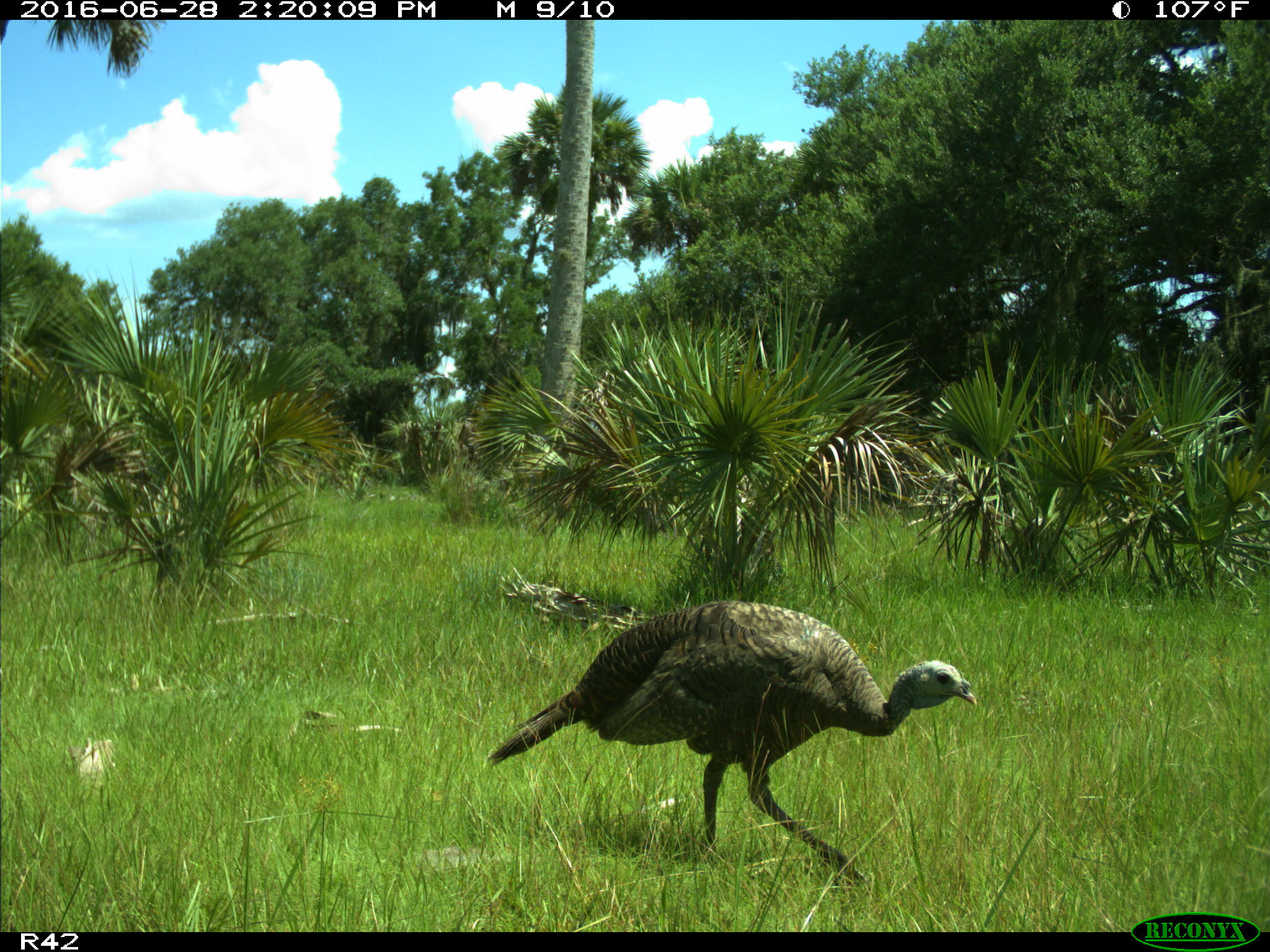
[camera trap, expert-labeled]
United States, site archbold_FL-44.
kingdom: Animalia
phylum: Chordata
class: Aves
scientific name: Aves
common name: birds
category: unidentified bird